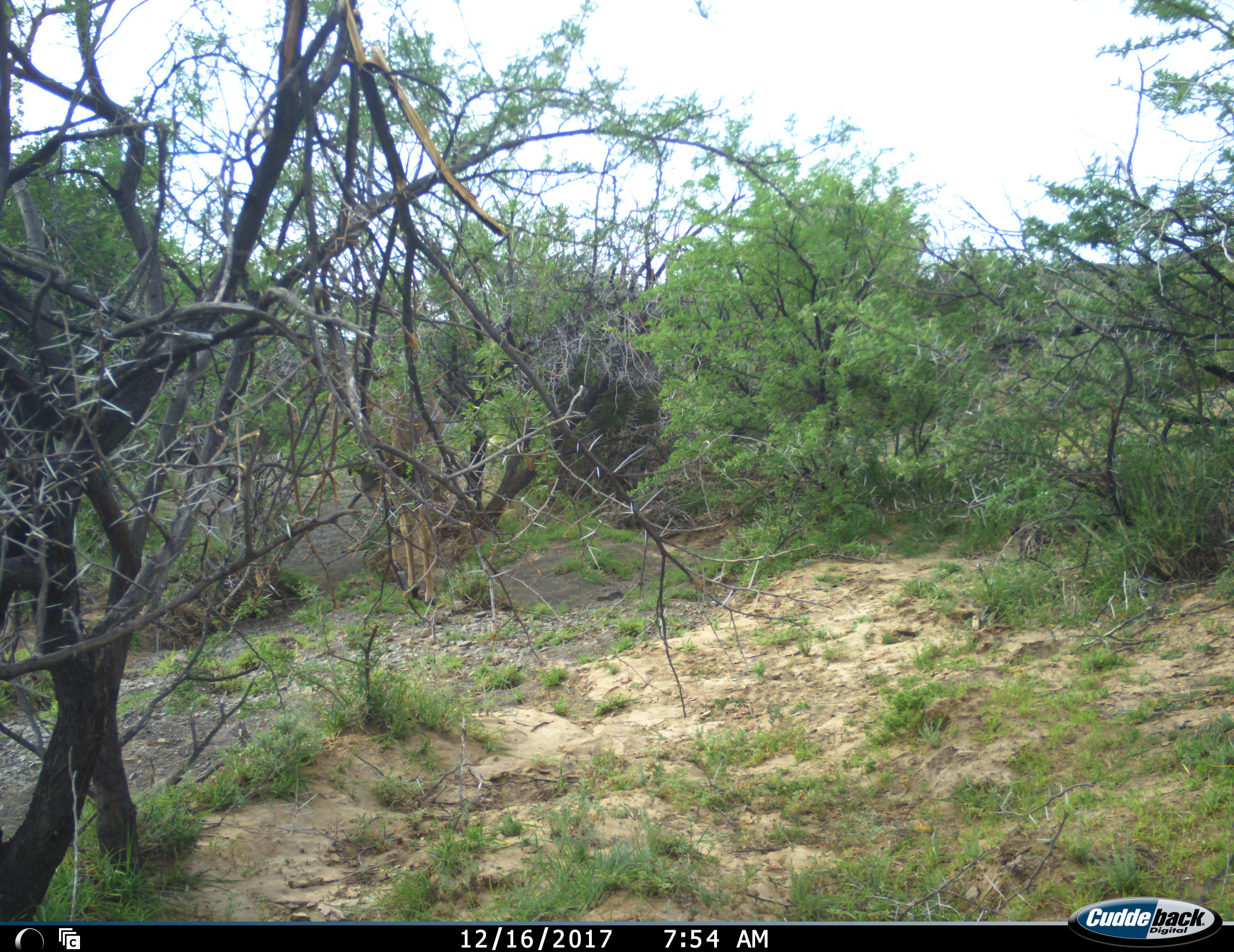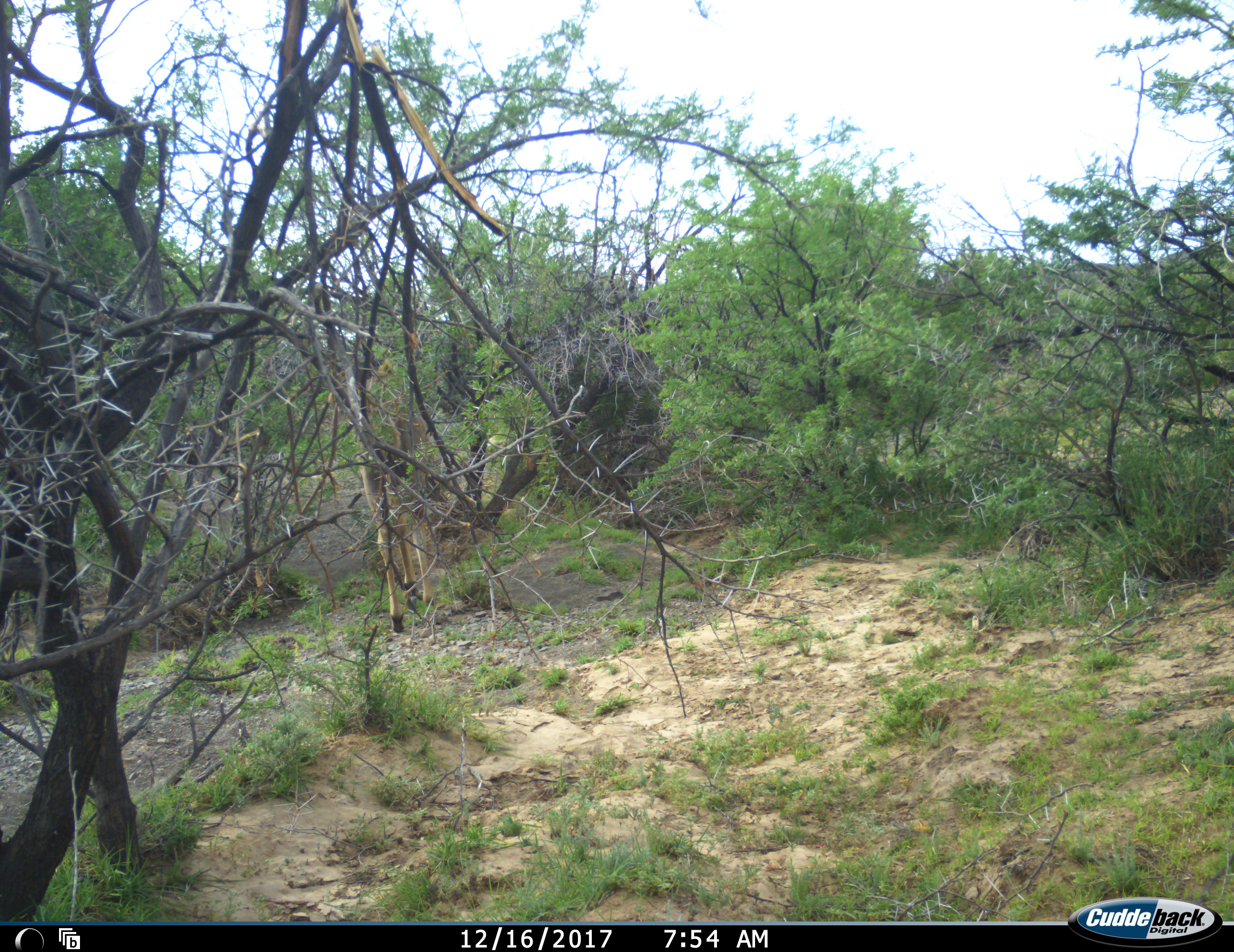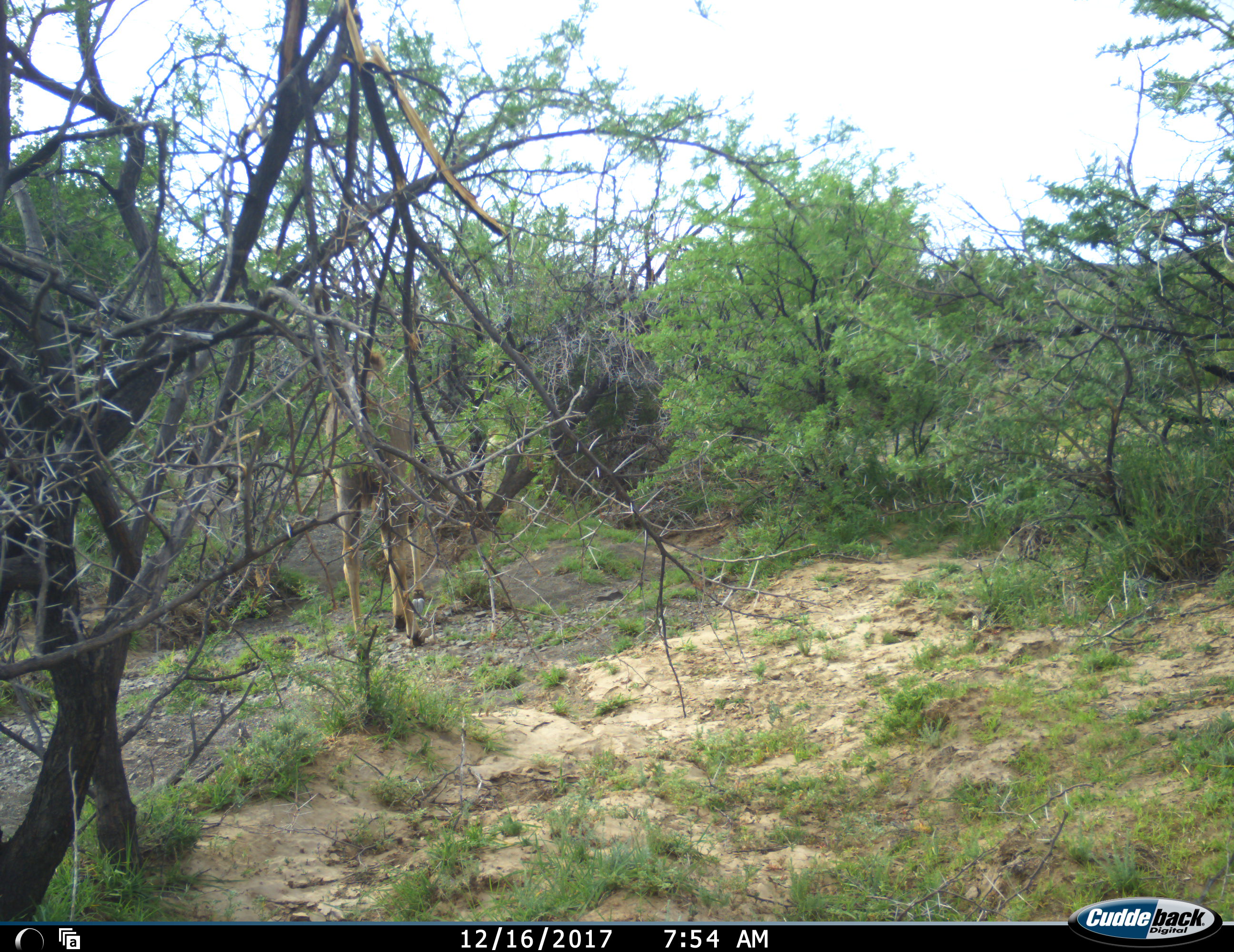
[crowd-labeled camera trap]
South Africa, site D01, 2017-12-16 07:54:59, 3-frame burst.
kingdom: Animalia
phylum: Chordata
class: Mammalia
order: Artiodactyla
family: Bovidae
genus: Tragelaphus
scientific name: Tragelaphus strepsiceros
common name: greater kudu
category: kudu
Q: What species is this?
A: Kudu (greater kudu) (Tragelaphus strepsiceros).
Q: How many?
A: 1.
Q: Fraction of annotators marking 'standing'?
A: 20%.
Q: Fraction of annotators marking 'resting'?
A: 0%.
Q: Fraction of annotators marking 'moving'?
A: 80%.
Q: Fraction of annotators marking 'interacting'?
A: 0%.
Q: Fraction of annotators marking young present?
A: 0%.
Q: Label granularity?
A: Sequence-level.